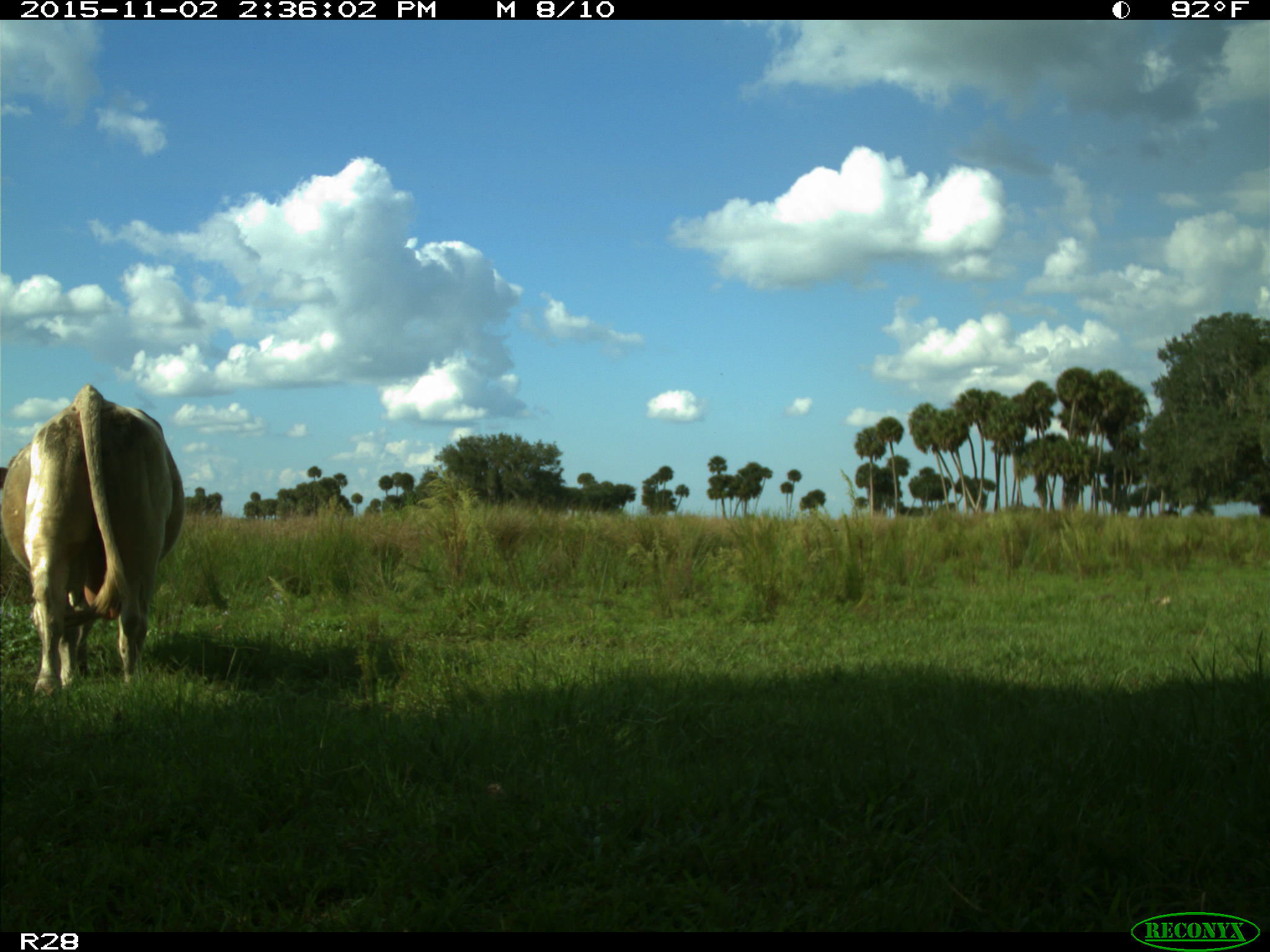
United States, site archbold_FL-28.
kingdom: Animalia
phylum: Chordata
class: Mammalia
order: Artiodactyla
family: Bovidae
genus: Bos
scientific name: Bos taurus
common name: domestic cow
Bos taurus (domestic cow).